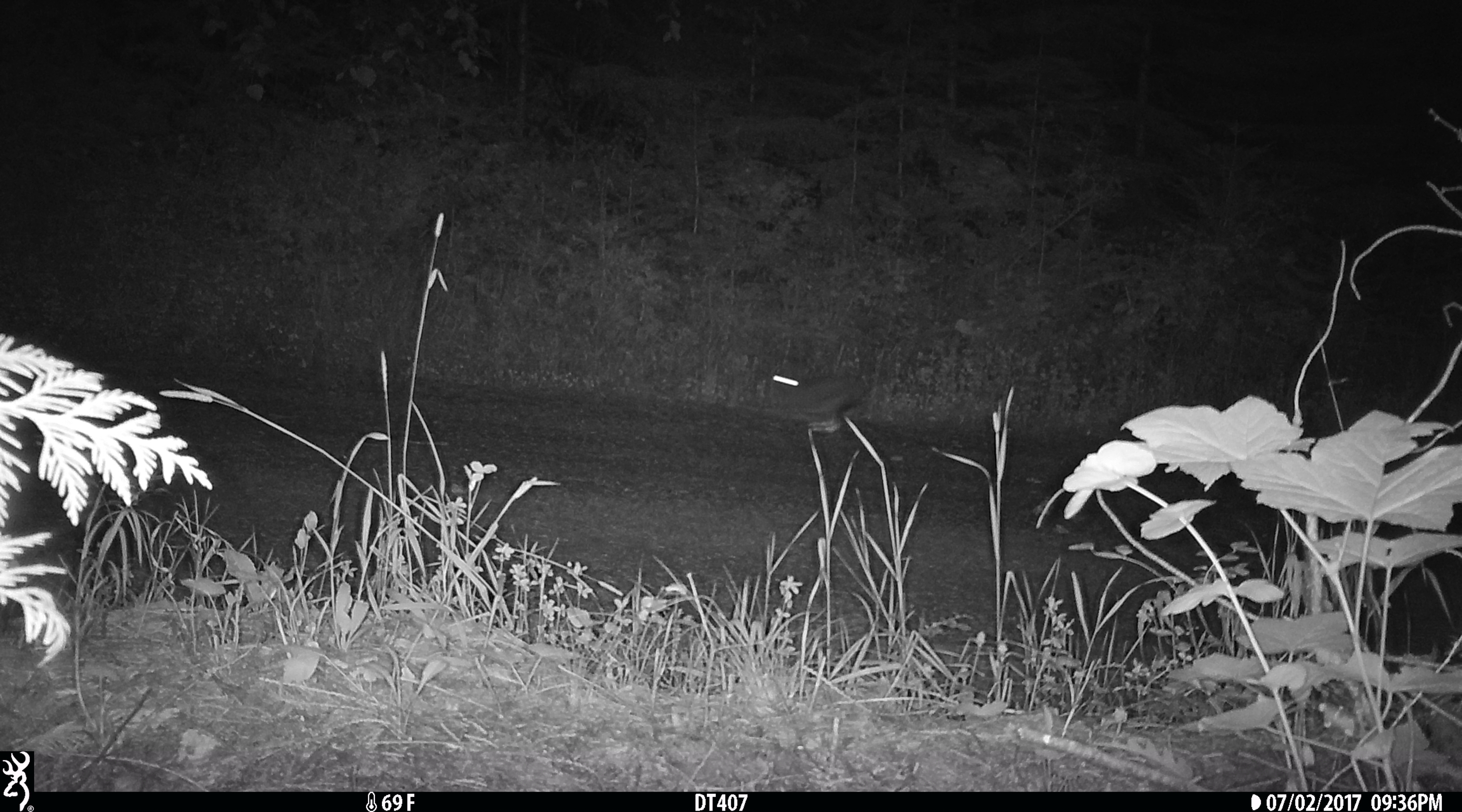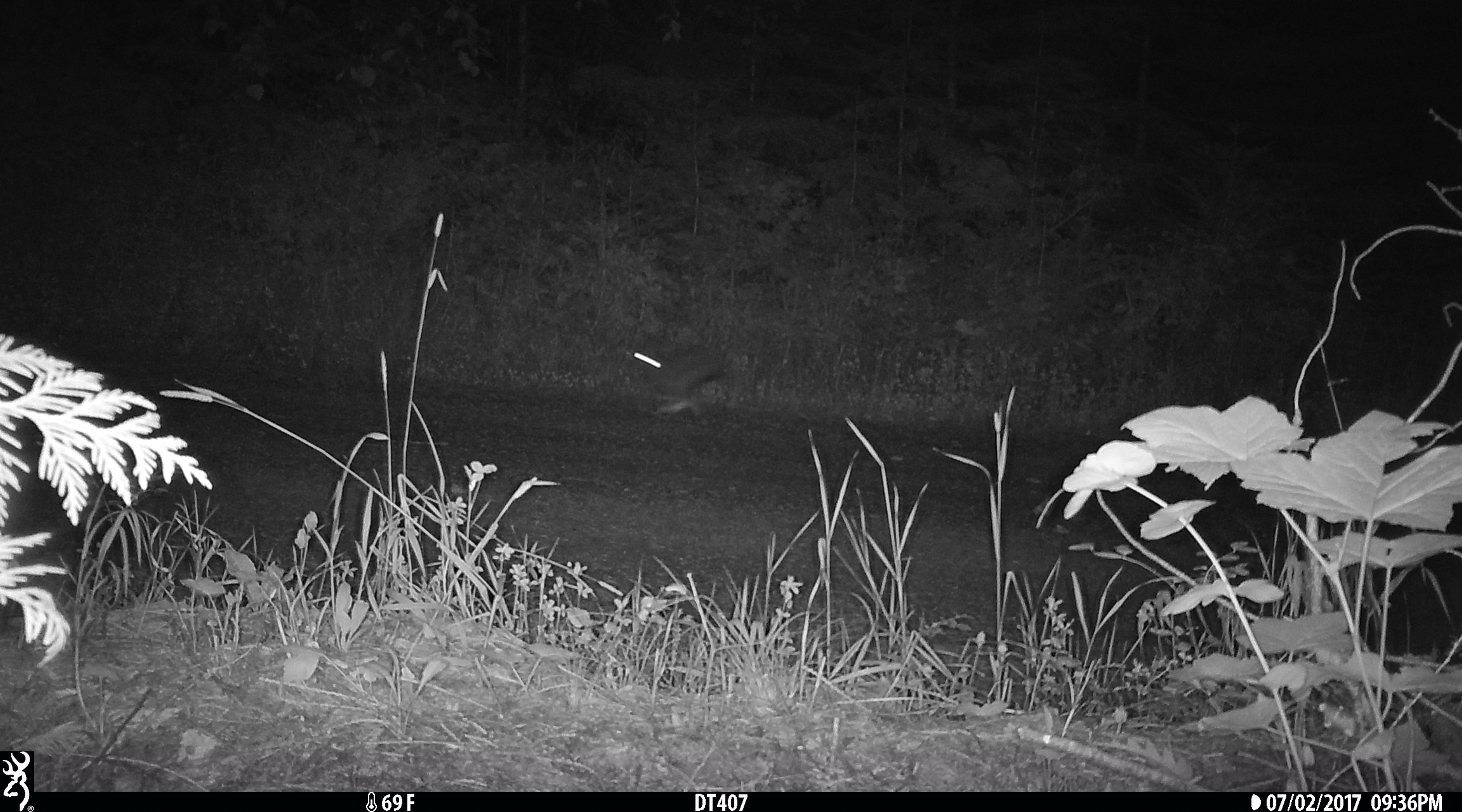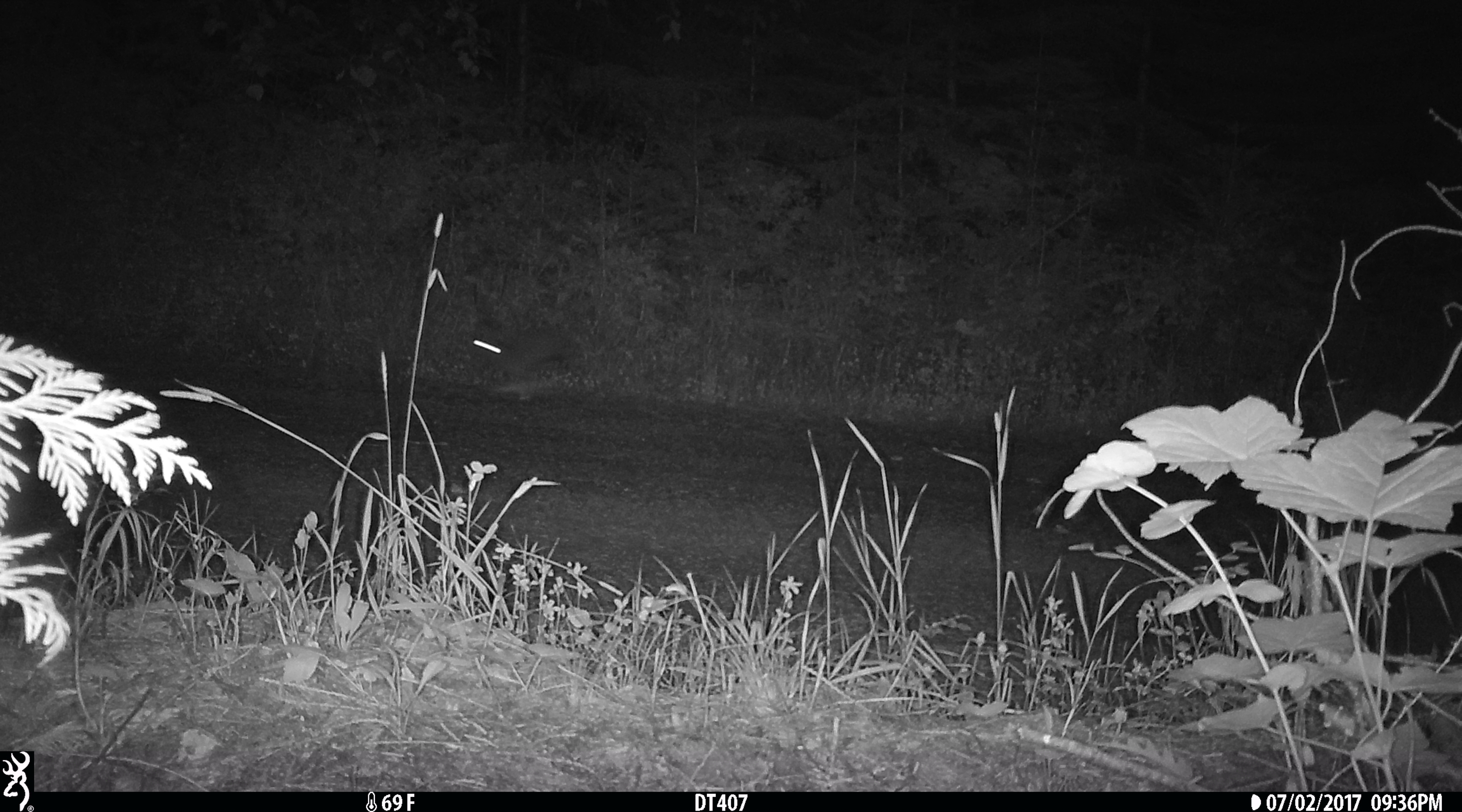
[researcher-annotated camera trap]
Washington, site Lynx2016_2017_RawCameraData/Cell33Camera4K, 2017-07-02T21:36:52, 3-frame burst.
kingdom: Animalia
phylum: Chordata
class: Mammalia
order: Lagomorpha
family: Leporidae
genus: Lepus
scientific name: Lepus americanus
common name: snowshoe hare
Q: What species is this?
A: Lepus americanus (snowshoe hare).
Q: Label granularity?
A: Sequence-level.